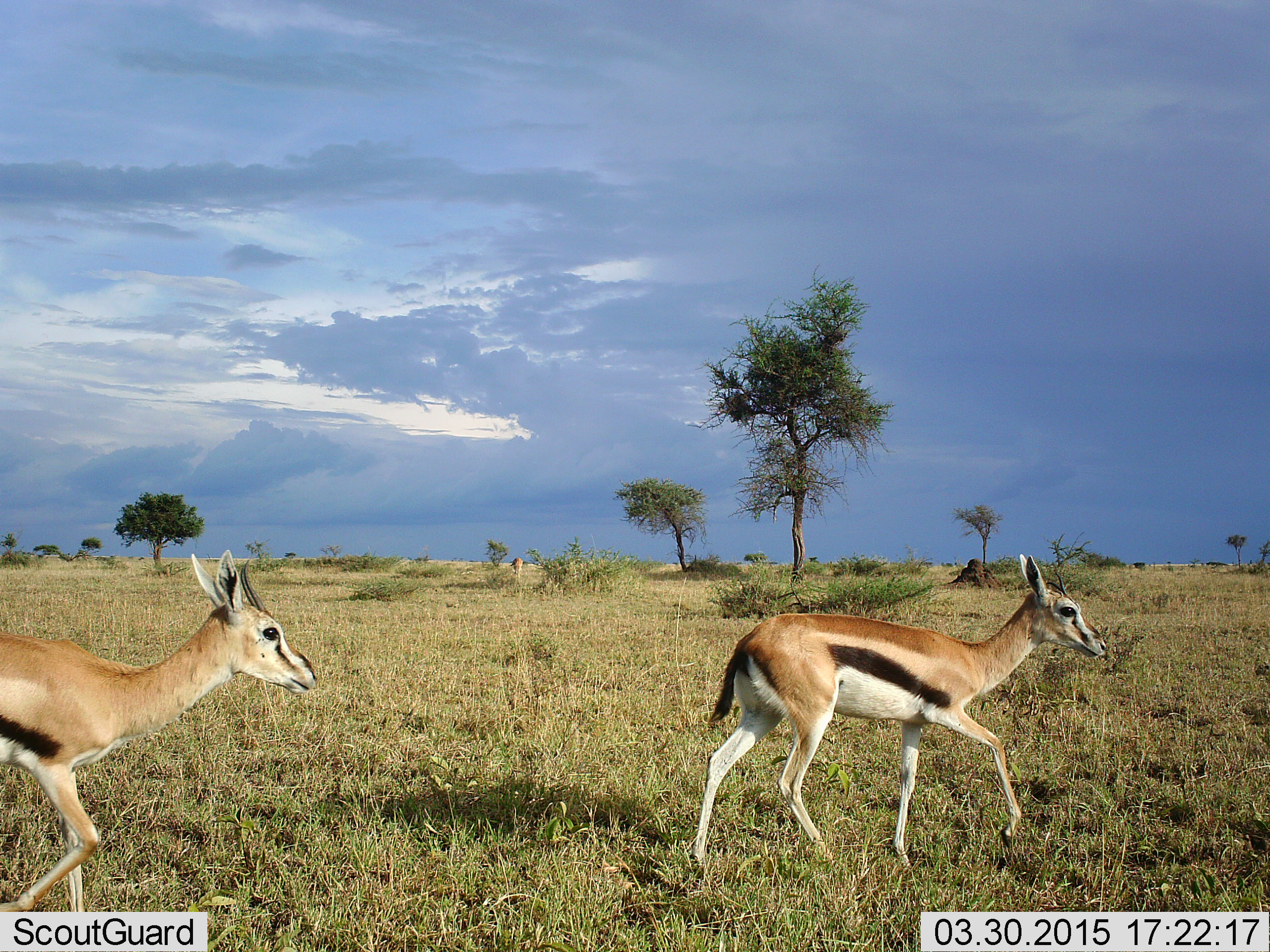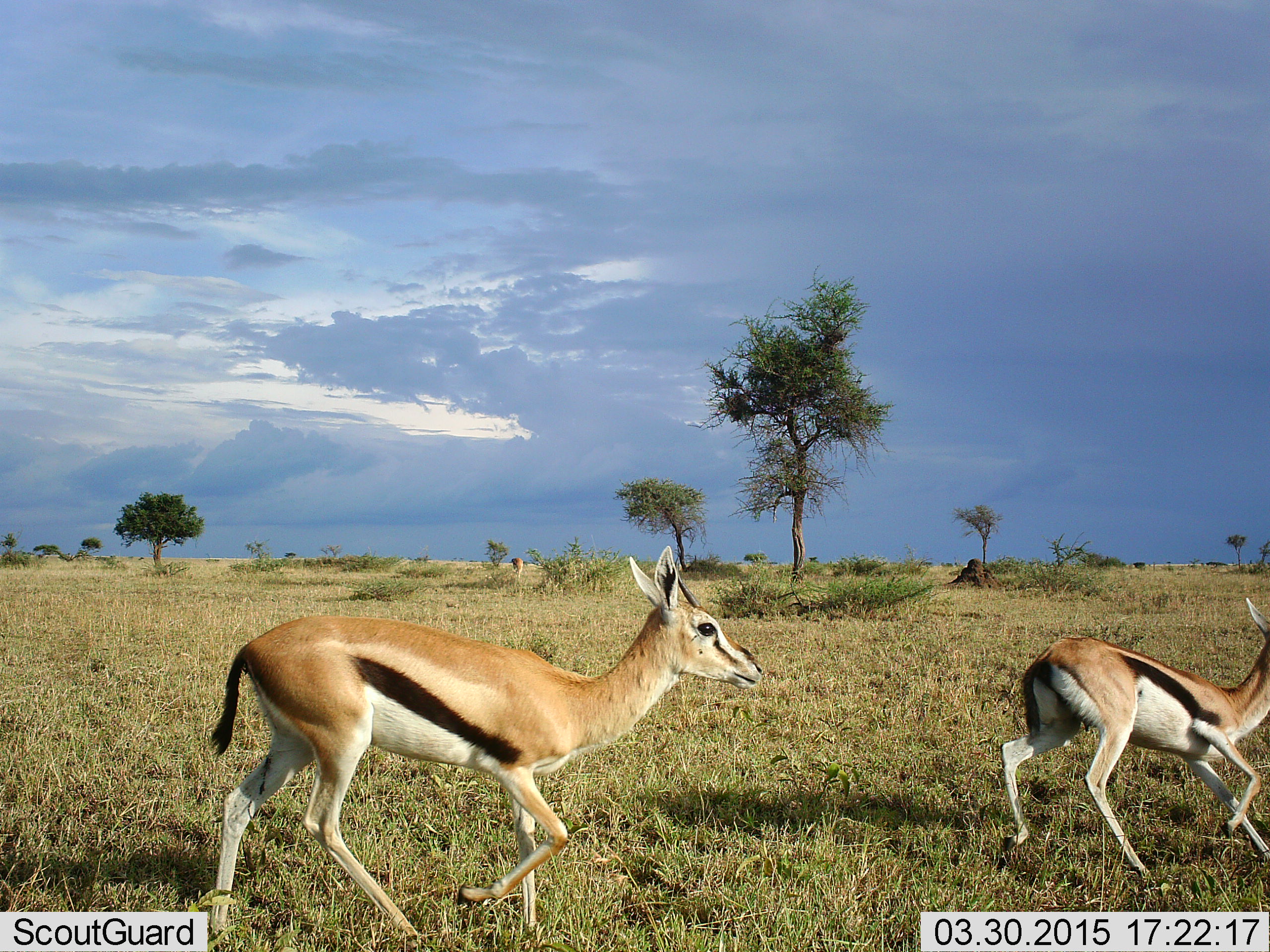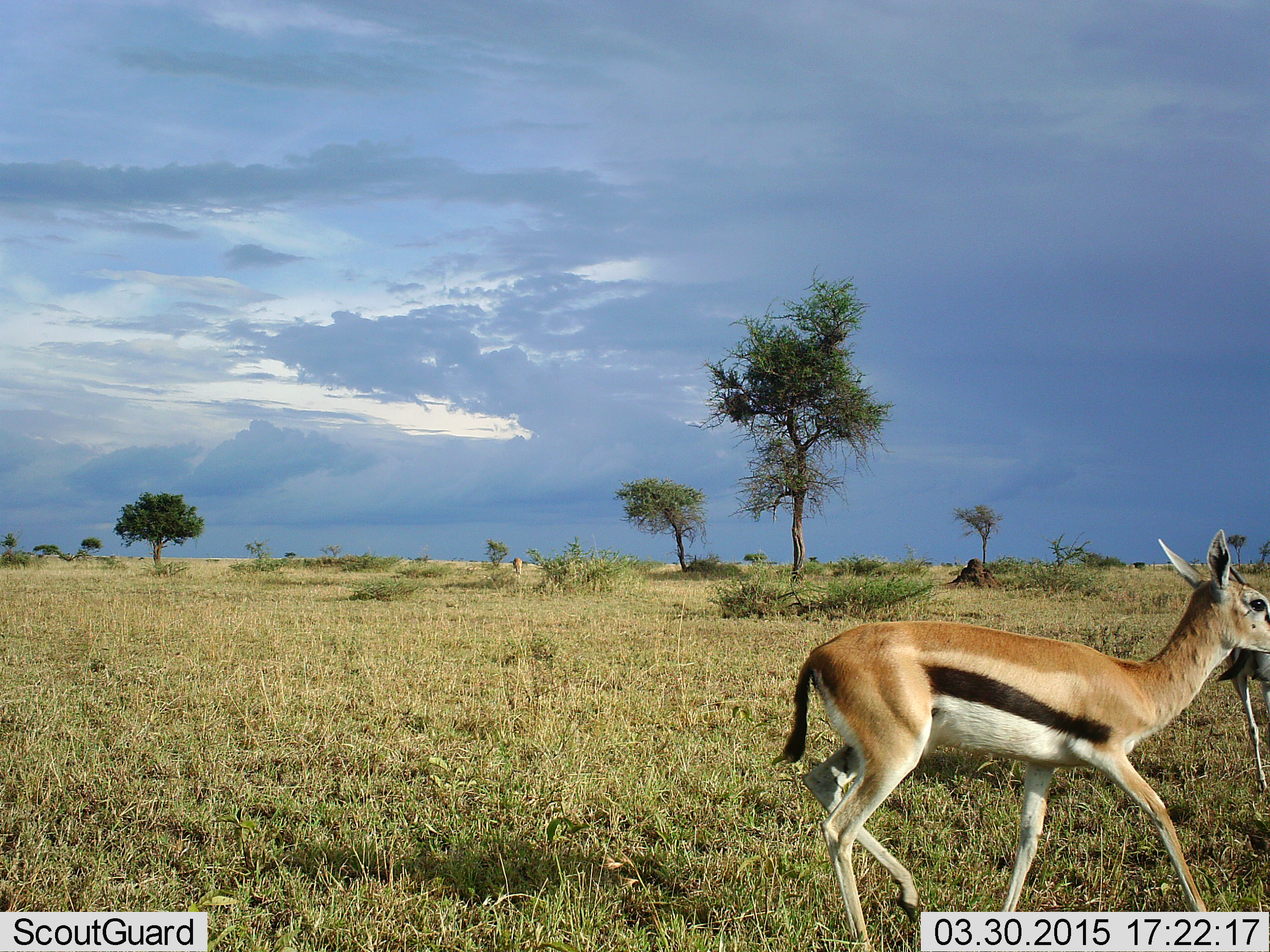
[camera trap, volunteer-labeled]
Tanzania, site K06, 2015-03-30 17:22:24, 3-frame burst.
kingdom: Animalia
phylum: Chordata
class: Mammalia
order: Artiodactyla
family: Bovidae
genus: Eudorcas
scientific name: Eudorcas thomsonii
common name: thomson's gazelle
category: gazellethomsons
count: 2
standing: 20%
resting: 0%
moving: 100%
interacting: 0%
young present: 0%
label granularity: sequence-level